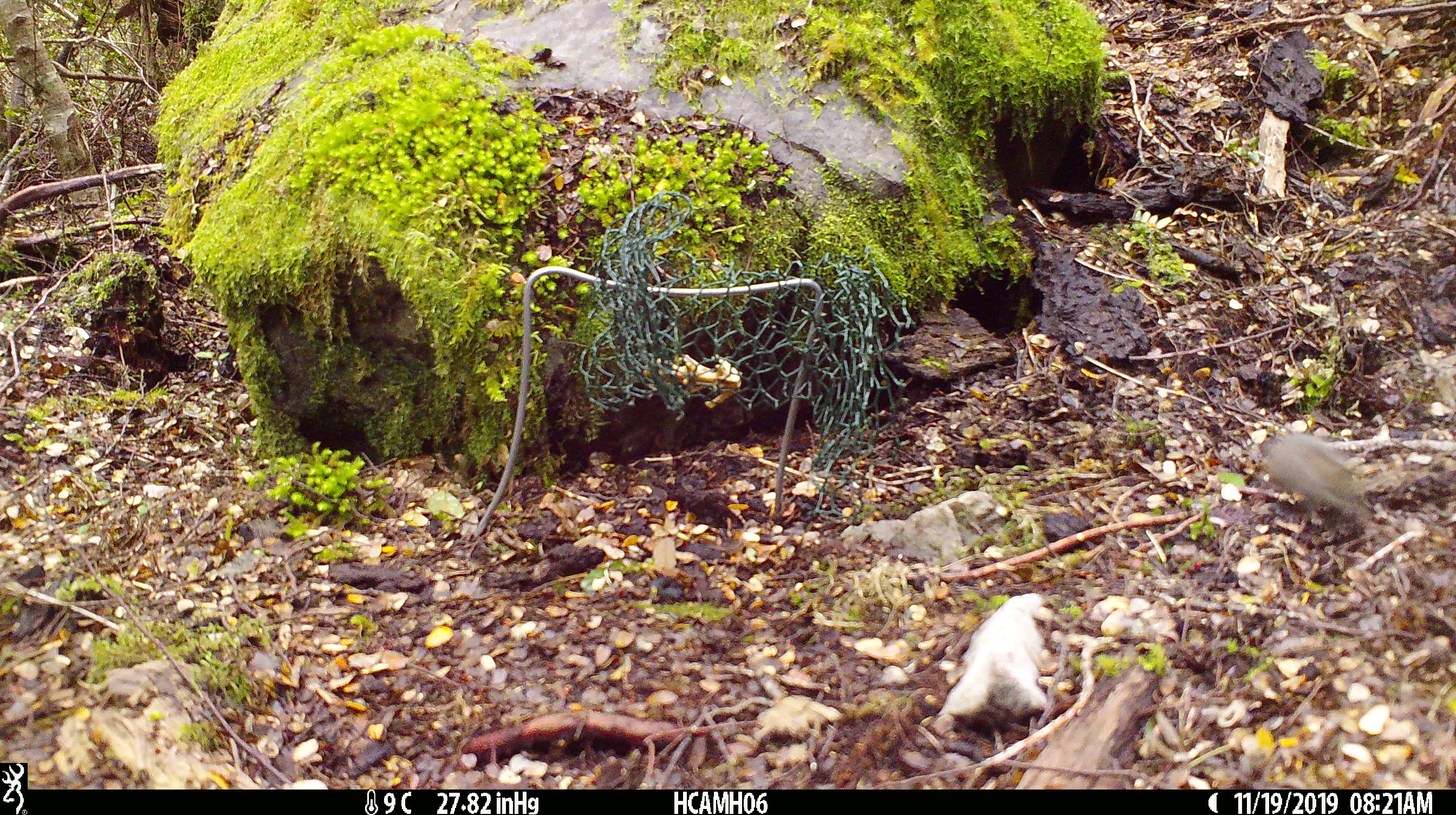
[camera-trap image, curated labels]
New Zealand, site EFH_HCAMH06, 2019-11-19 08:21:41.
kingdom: Animalia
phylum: Chordata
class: Mammalia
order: Rodentia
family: Muridae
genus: Mus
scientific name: Mus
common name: mouse